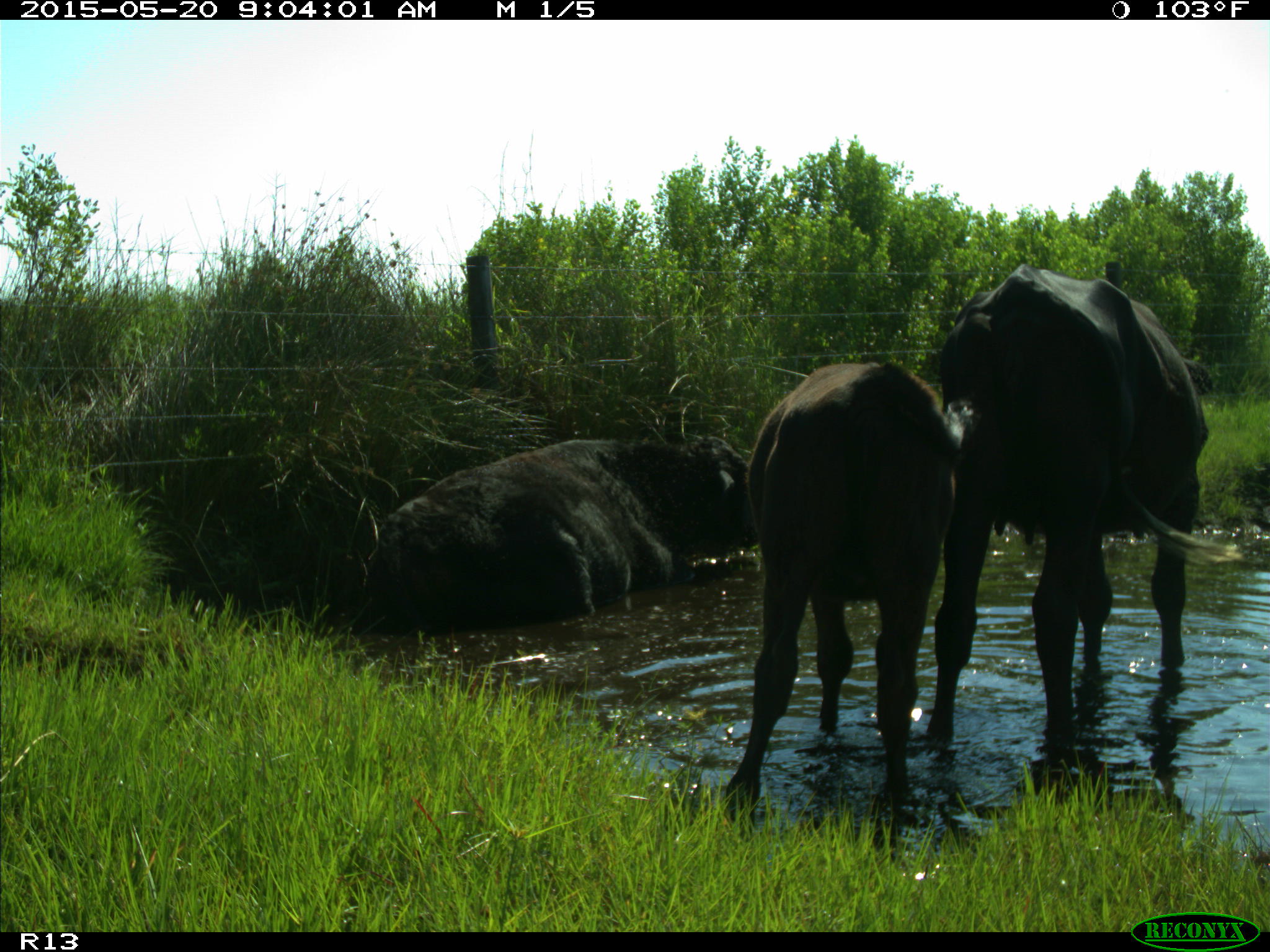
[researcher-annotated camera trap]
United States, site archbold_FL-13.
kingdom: Animalia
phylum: Chordata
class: Mammalia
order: Artiodactyla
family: Bovidae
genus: Bos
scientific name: Bos taurus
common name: domestic cow